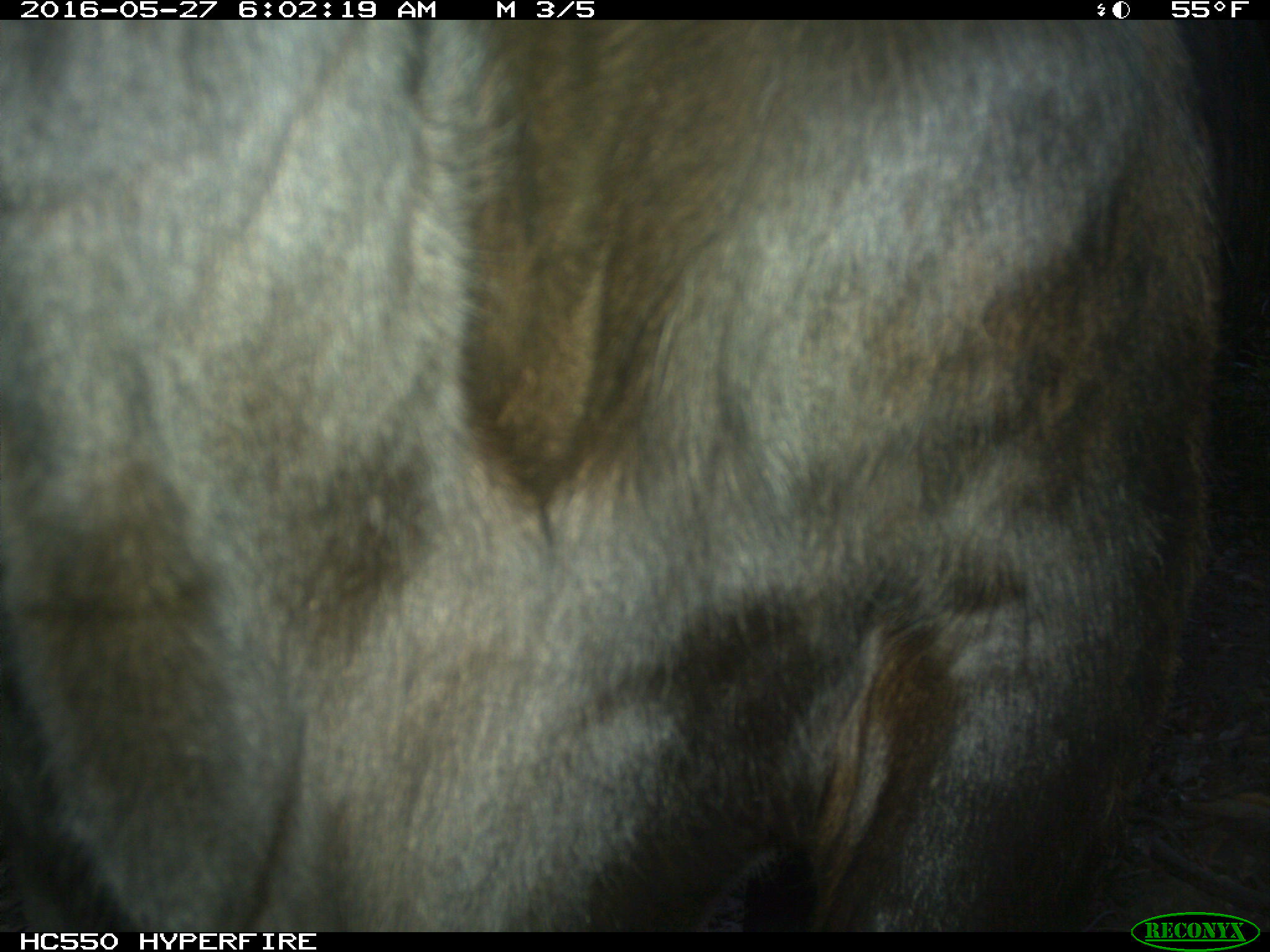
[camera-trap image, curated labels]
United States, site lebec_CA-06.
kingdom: Animalia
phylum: Chordata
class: Mammalia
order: Artiodactyla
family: Bovidae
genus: Bos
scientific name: Bos taurus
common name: domestic cow